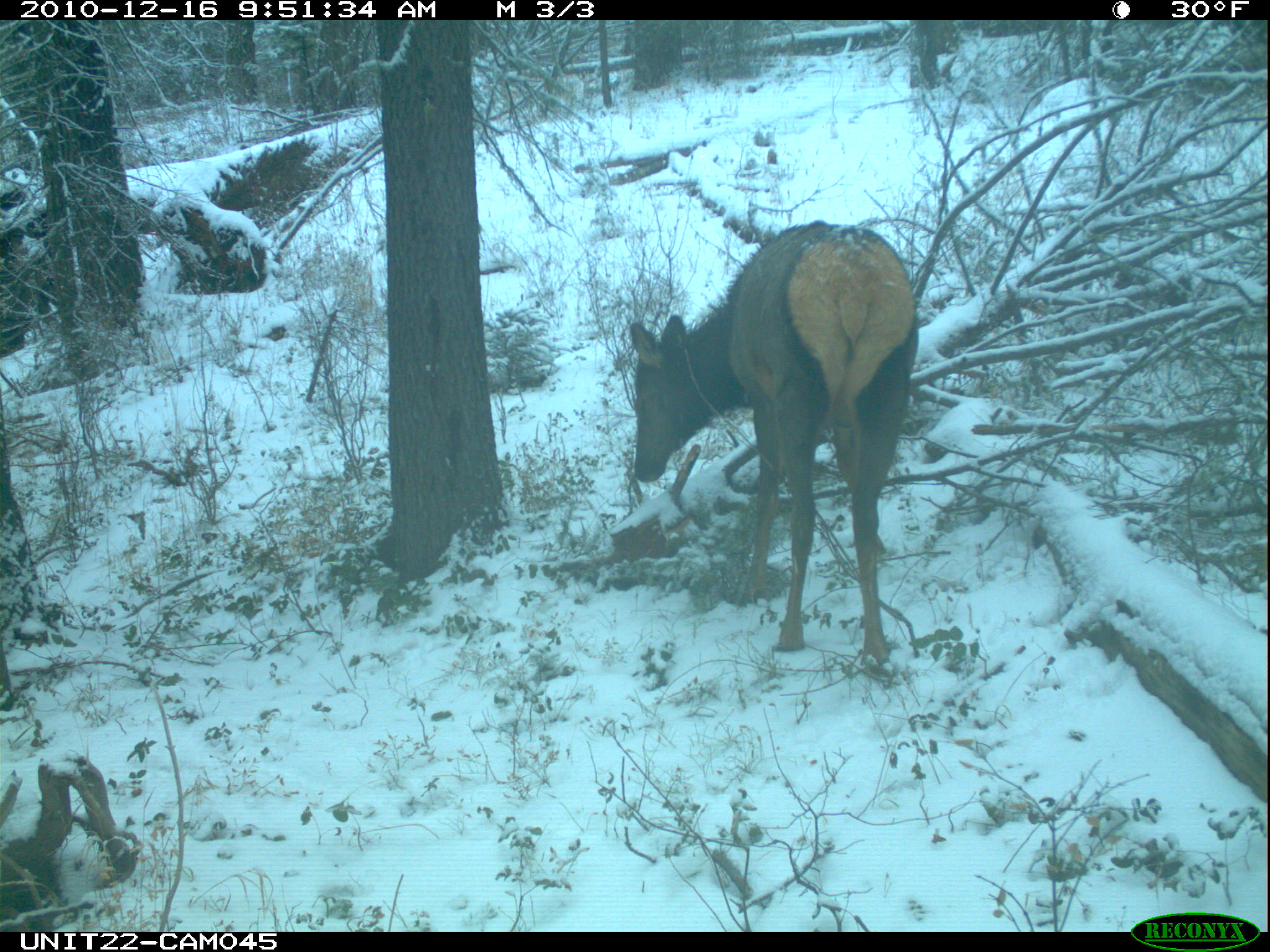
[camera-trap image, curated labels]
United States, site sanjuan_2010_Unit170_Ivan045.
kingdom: Animalia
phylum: Chordata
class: Mammalia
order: Artiodactyla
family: Cervidae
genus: Cervus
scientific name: Cervus elaphus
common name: red deer